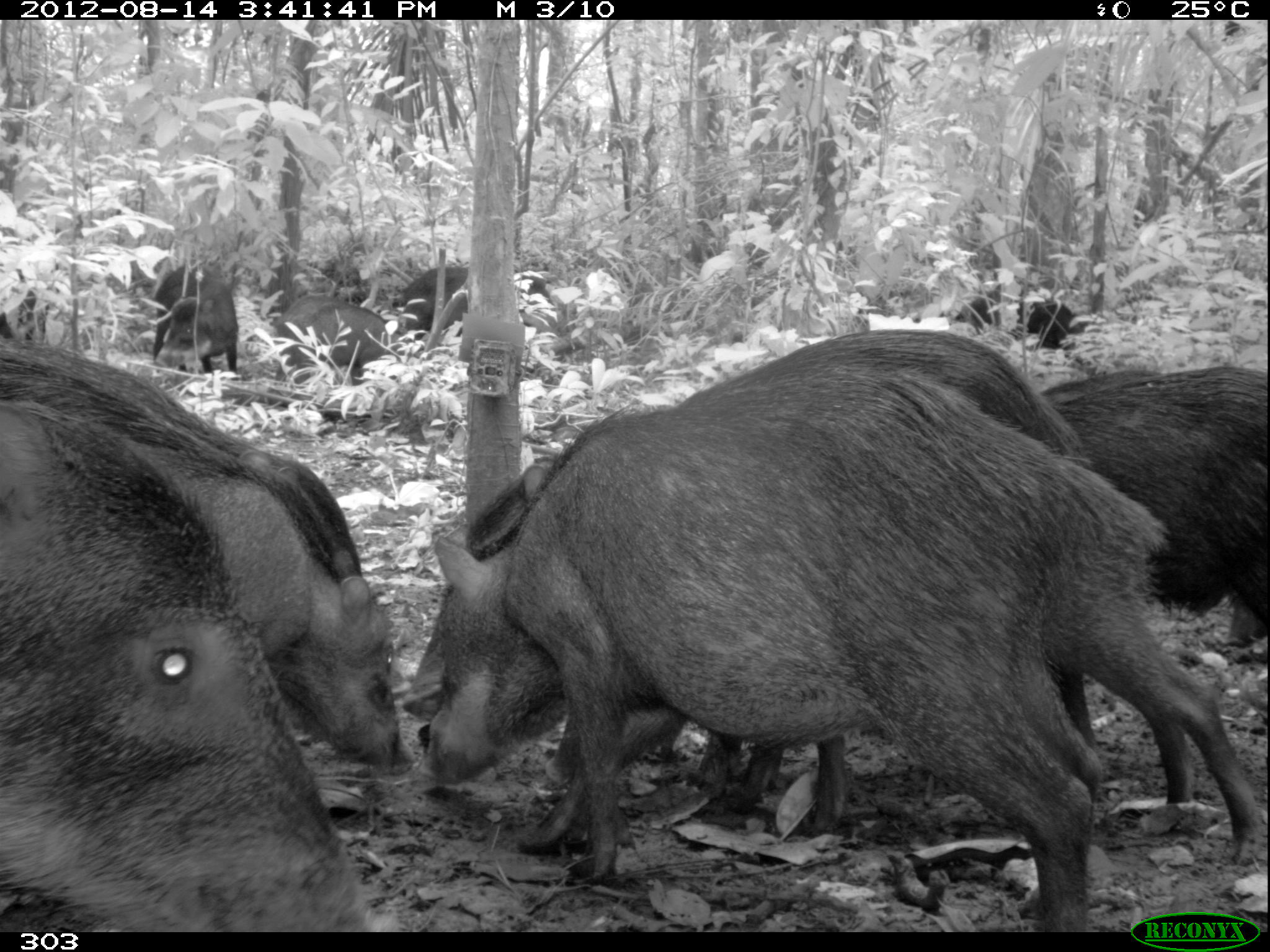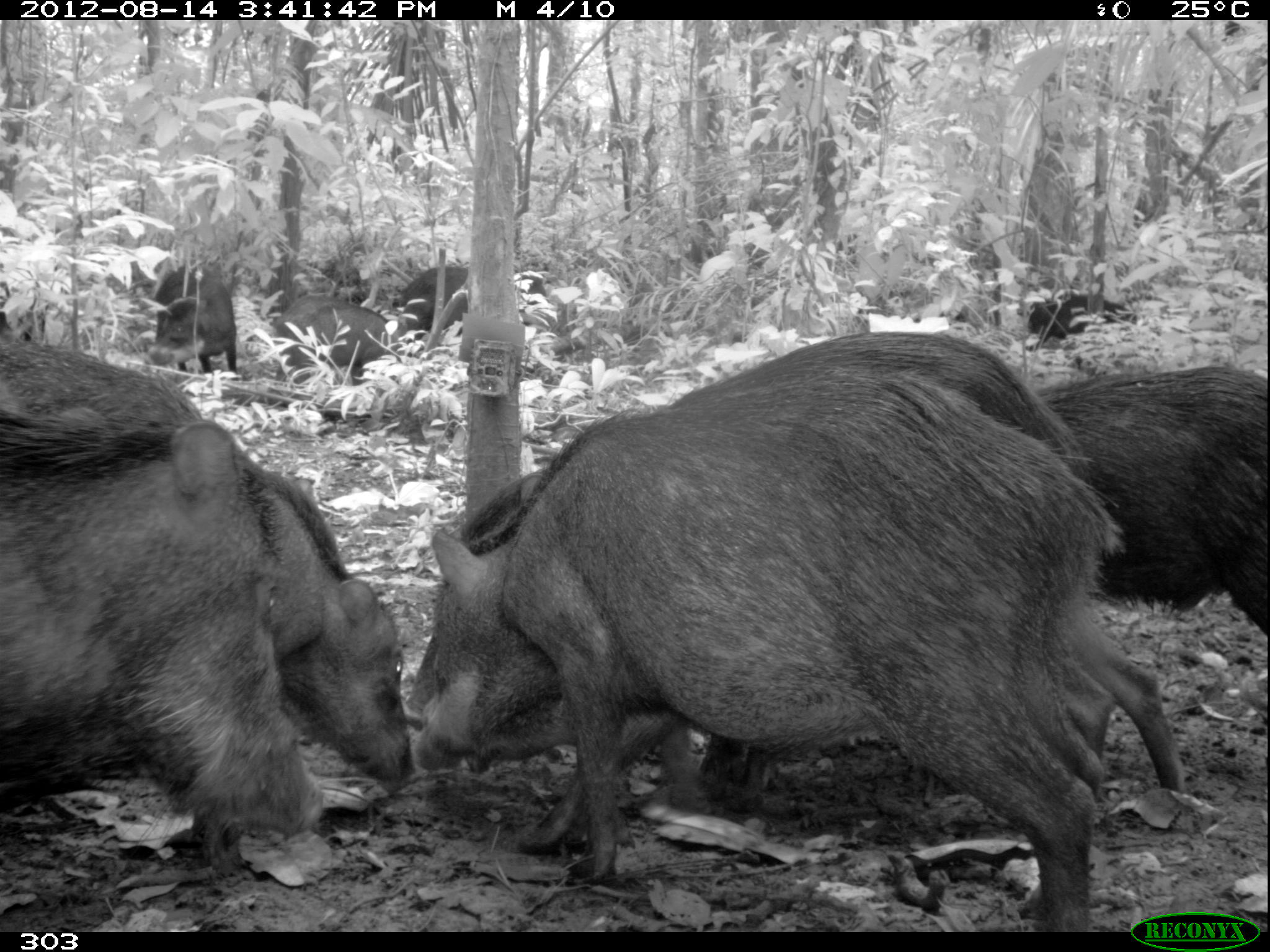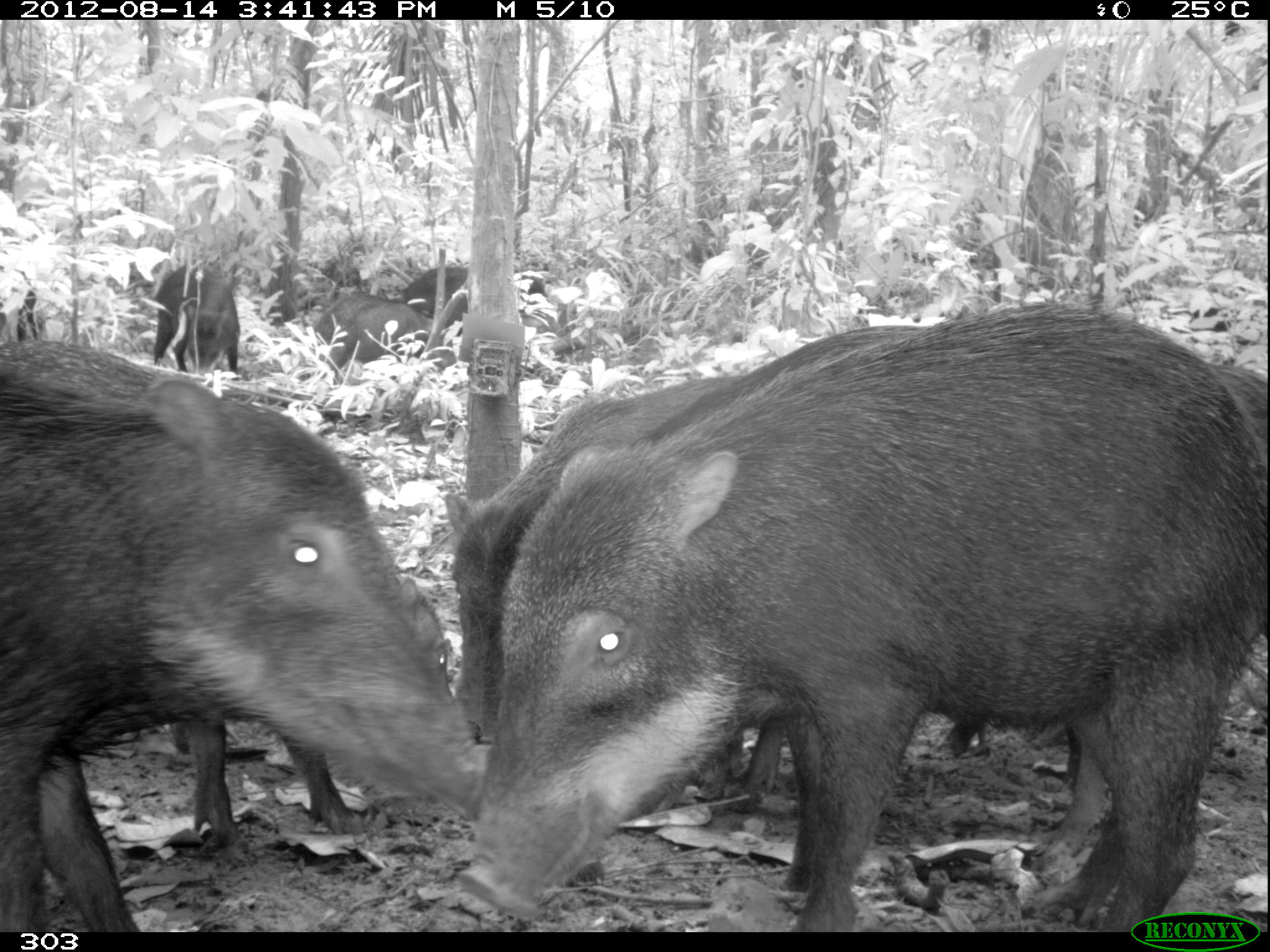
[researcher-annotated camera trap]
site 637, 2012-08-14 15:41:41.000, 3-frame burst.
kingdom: Animalia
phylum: Chordata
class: Mammalia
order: Artiodactyla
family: Tayassuidae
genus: Tayassu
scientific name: Tayassu pecari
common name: white-lipped peccary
Tayassu pecari (white-lipped peccary).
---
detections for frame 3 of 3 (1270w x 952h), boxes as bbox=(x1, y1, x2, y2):
tayassu pecari: bbox=(479, 303, 1247, 928); bbox=(623, 319, 1270, 861); bbox=(1, 350, 483, 930); bbox=(449, 369, 1000, 763); bbox=(7, 336, 379, 833); bbox=(394, 265, 551, 336); bbox=(152, 264, 244, 379); bbox=(312, 294, 449, 369)